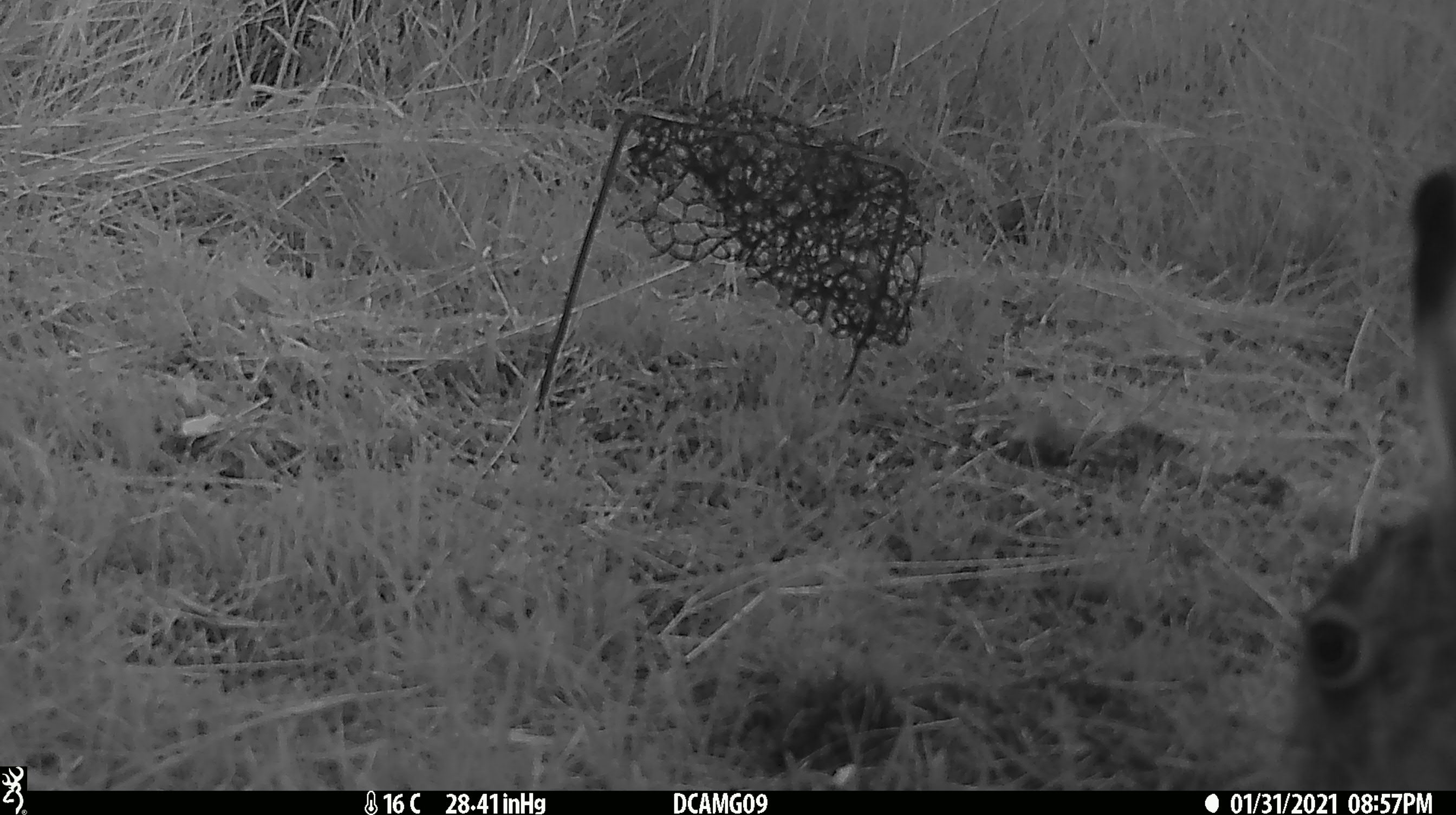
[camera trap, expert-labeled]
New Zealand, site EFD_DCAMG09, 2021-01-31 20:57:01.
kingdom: Animalia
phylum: Chordata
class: Mammalia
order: Lagomorpha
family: Leporidae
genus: Lepus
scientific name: Lepus europaeus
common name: brown hare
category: hare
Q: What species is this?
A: Hare (brown hare) (Lepus europaeus).